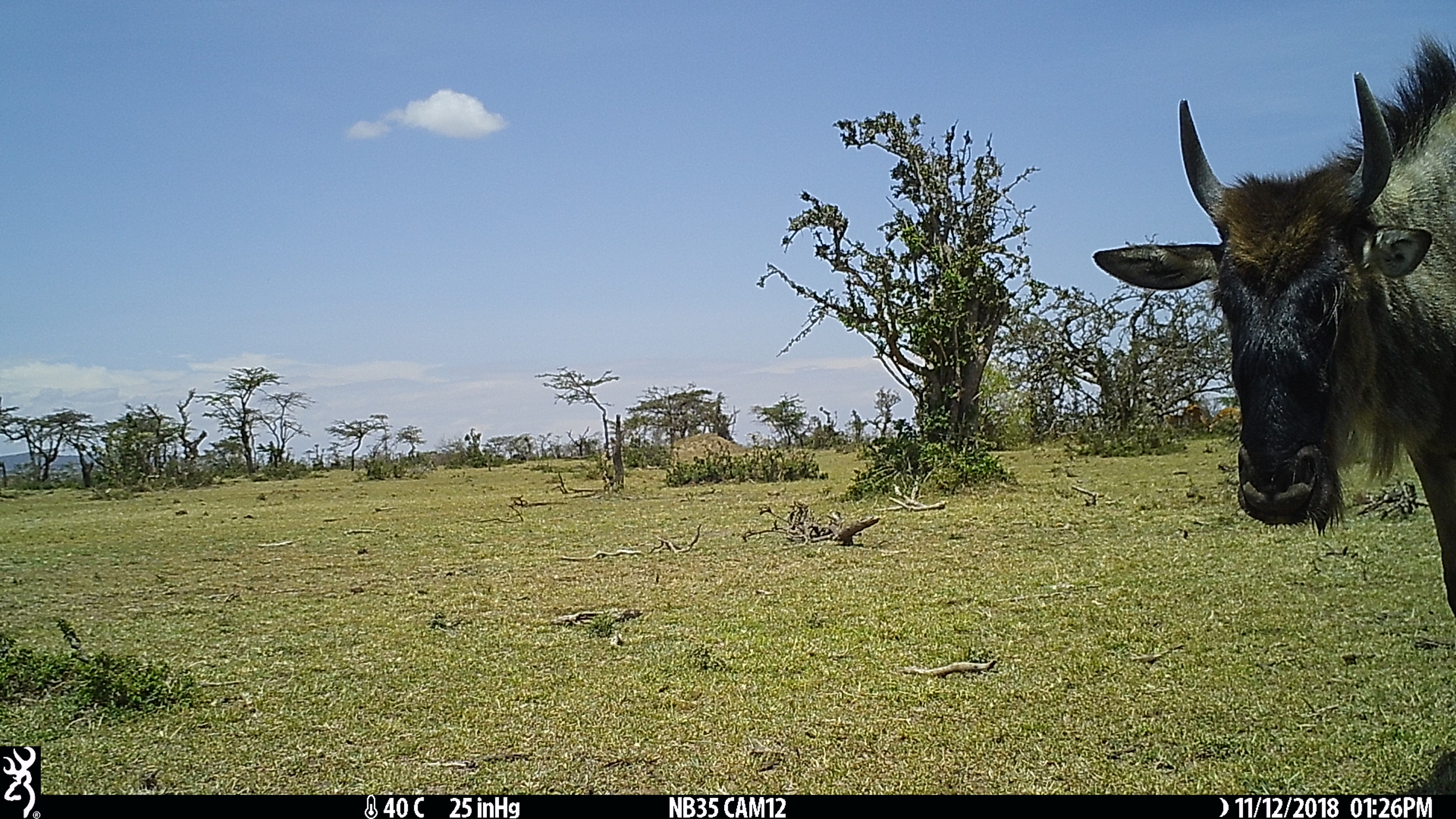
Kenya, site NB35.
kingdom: Animalia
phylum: Chordata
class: Mammalia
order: Artiodactyla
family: Bovidae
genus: Connochaetes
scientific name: Connochaetes taurinus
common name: blue wildebeest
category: wildebeest